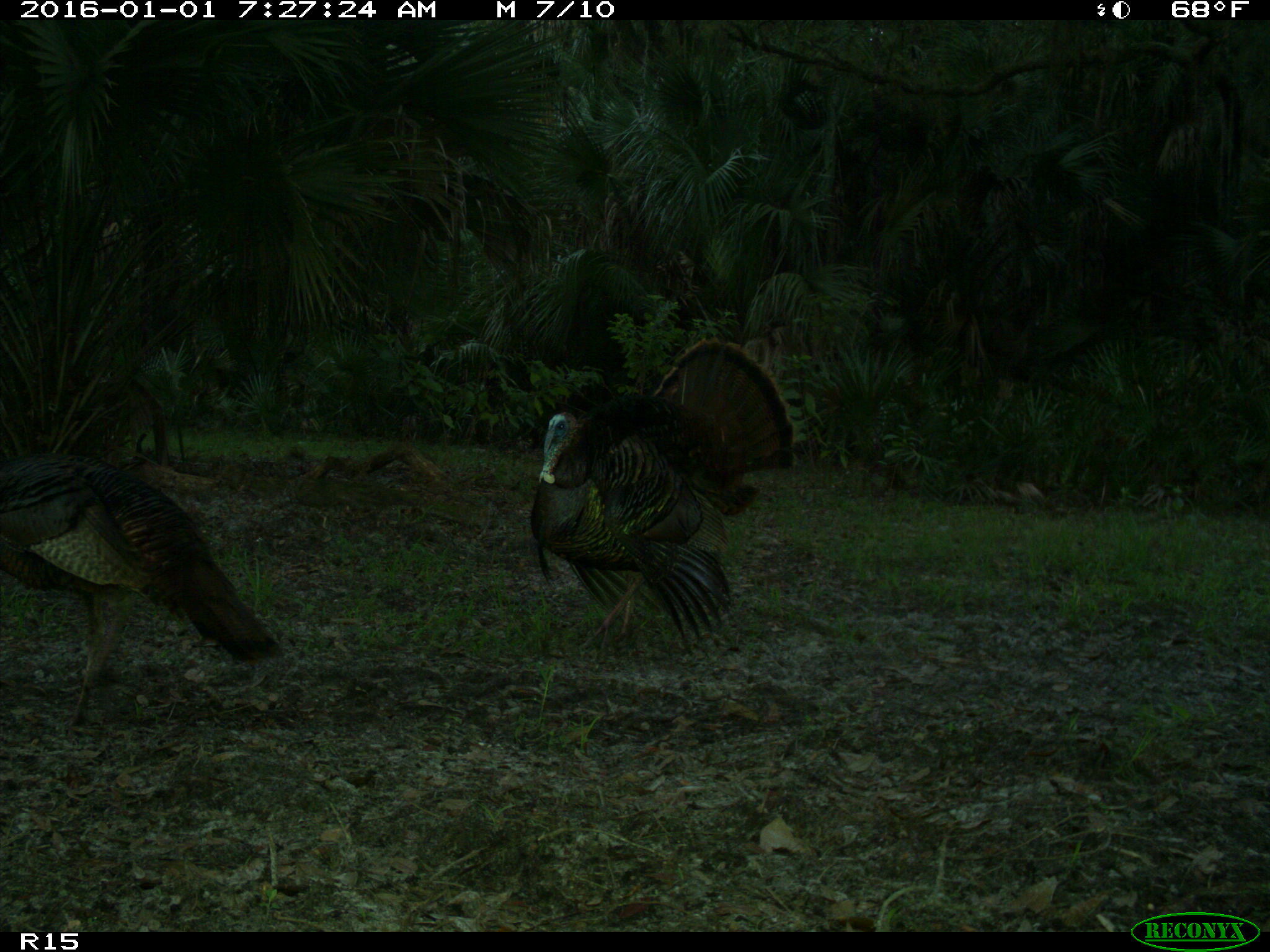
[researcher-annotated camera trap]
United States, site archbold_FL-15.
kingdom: Animalia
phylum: Chordata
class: Aves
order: Galliformes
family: Phasianidae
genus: Meleagris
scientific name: Meleagris gallopavo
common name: wild turkey